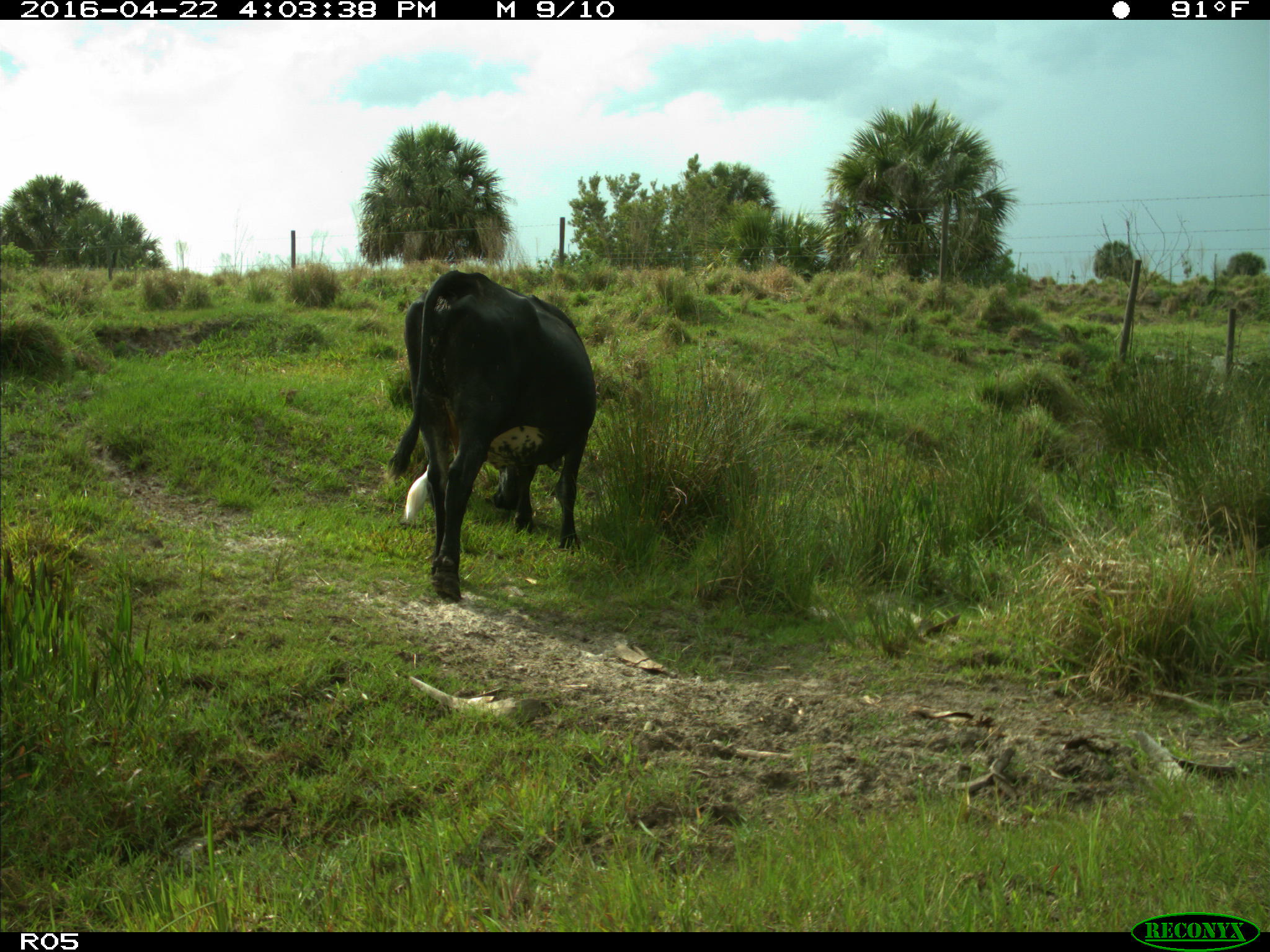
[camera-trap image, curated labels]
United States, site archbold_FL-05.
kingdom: Animalia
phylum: Chordata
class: Mammalia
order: Artiodactyla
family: Bovidae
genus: Bos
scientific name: Bos taurus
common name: domestic cow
Bos taurus (domestic cow).